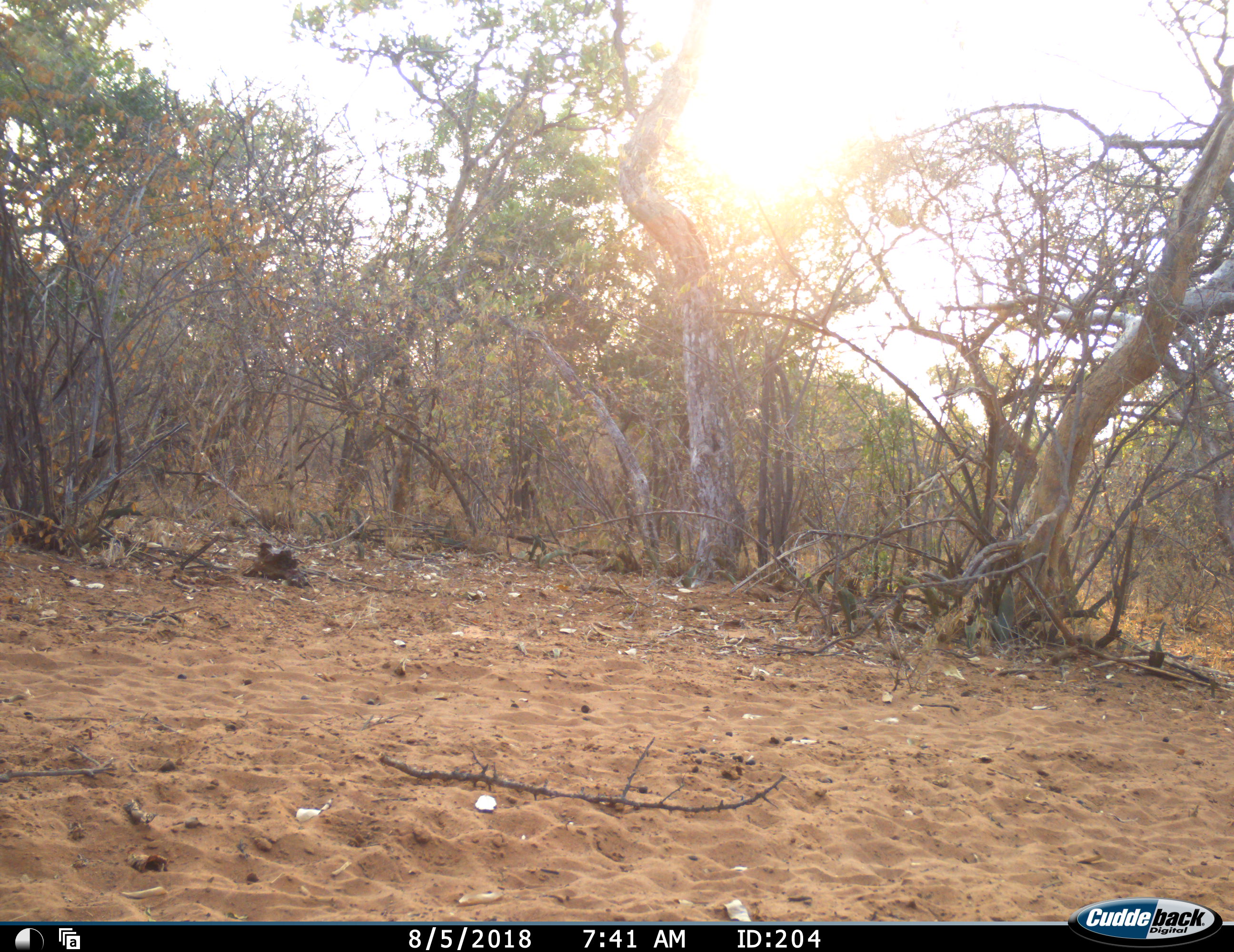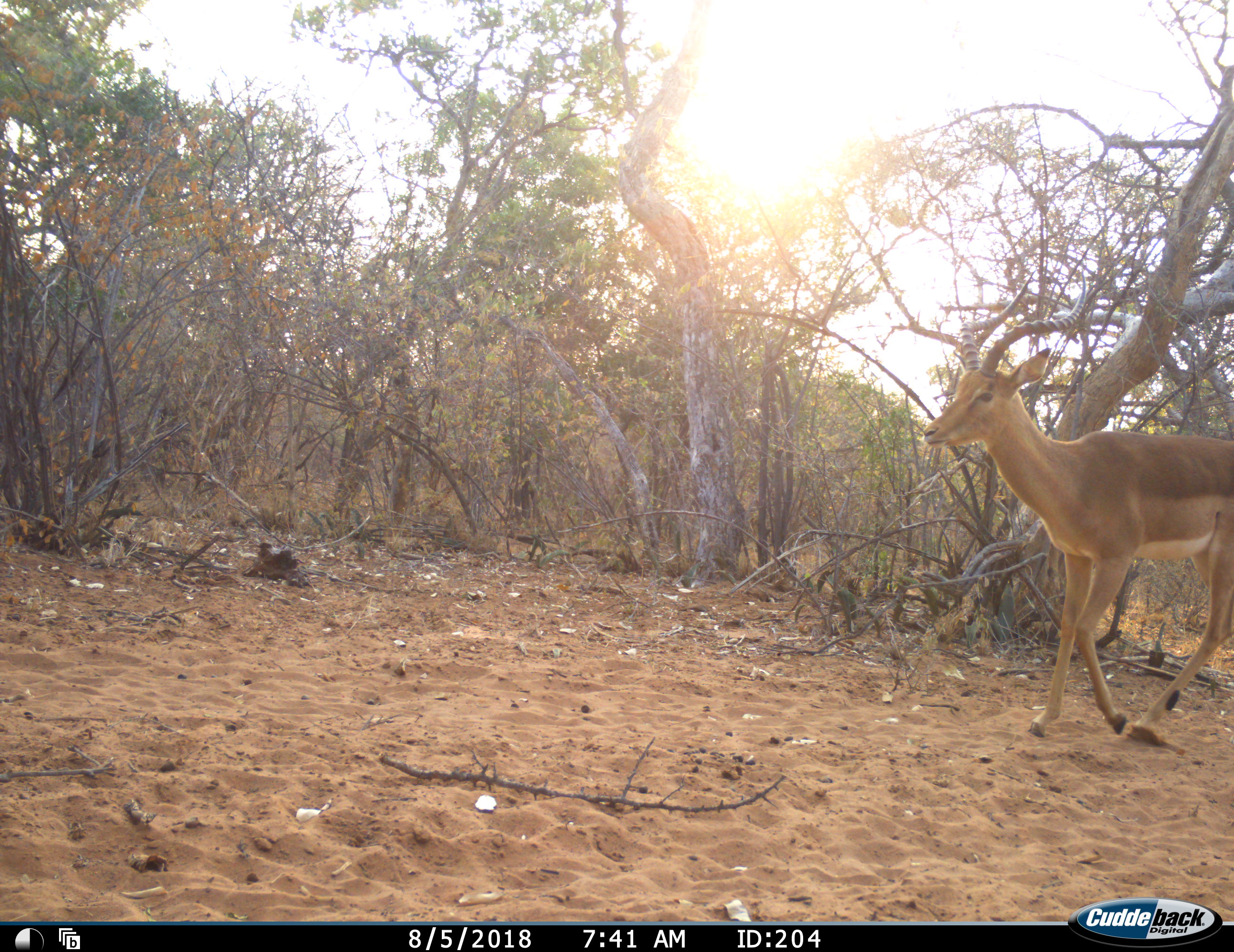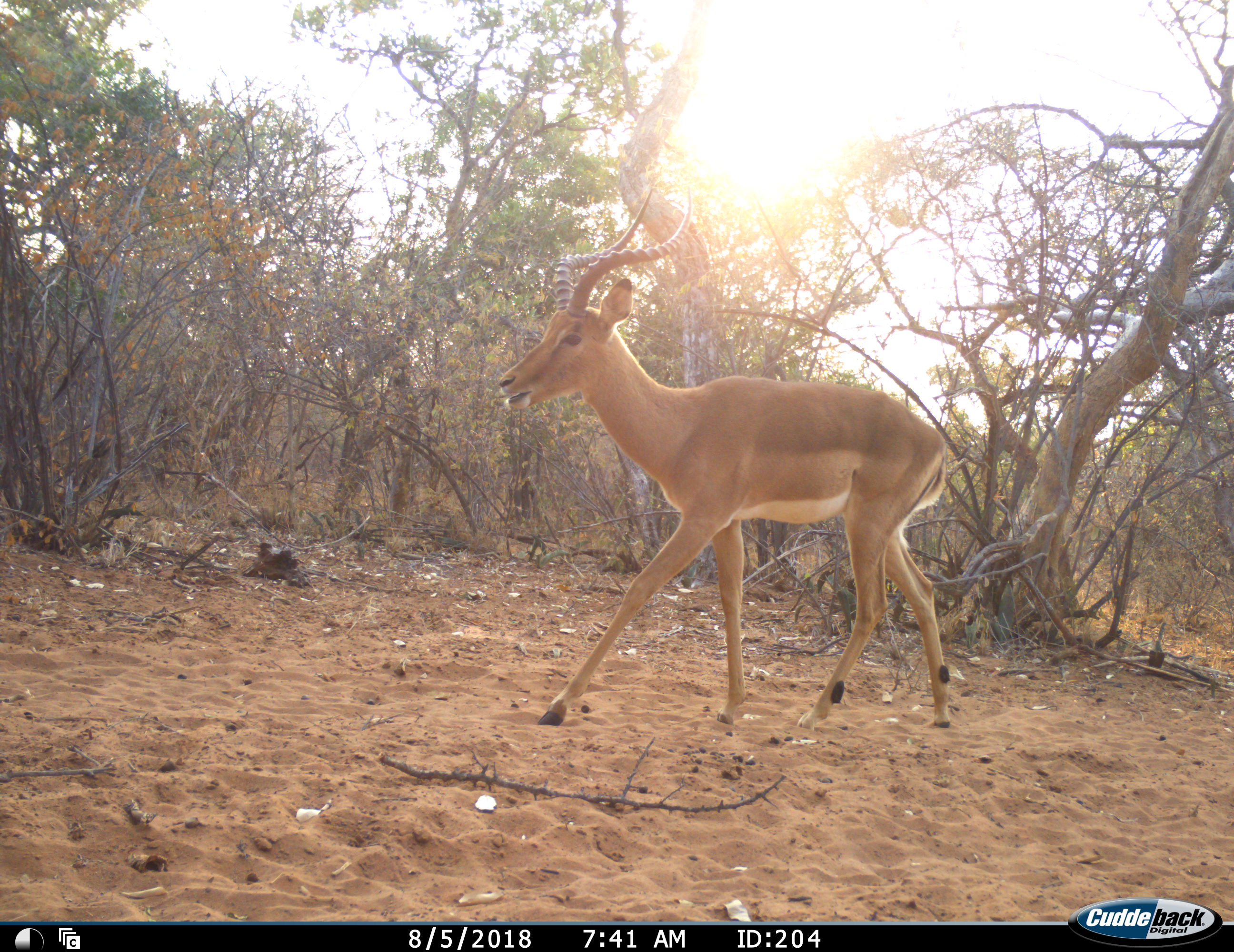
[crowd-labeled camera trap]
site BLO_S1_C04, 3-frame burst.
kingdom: Animalia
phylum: Chordata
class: Mammalia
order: Artiodactyla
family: Bovidae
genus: Aepyceros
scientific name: Aepyceros melampus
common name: impala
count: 1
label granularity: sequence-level